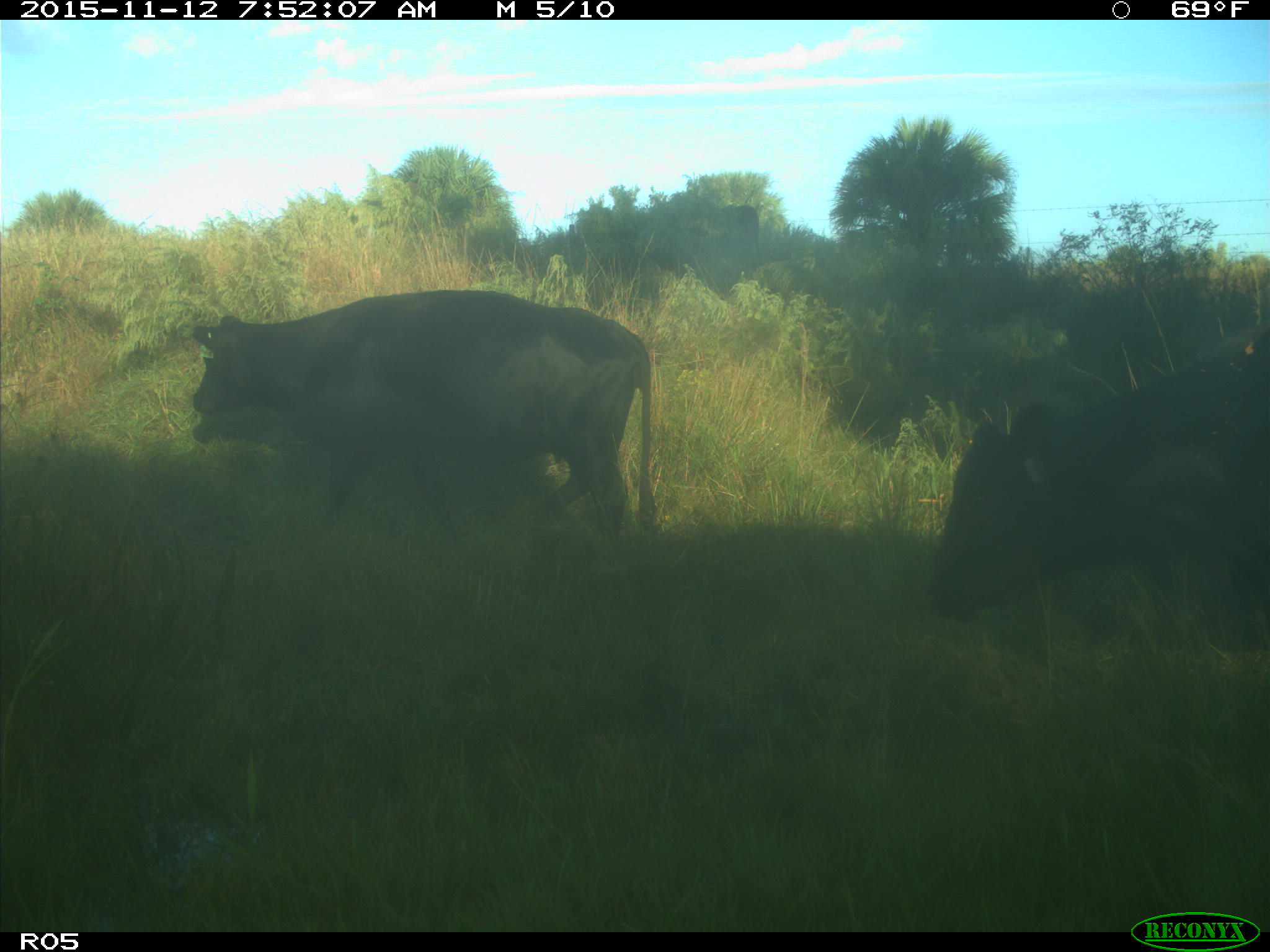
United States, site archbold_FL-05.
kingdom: Animalia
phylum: Chordata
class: Mammalia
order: Artiodactyla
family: Bovidae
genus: Bos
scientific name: Bos taurus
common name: domestic cow